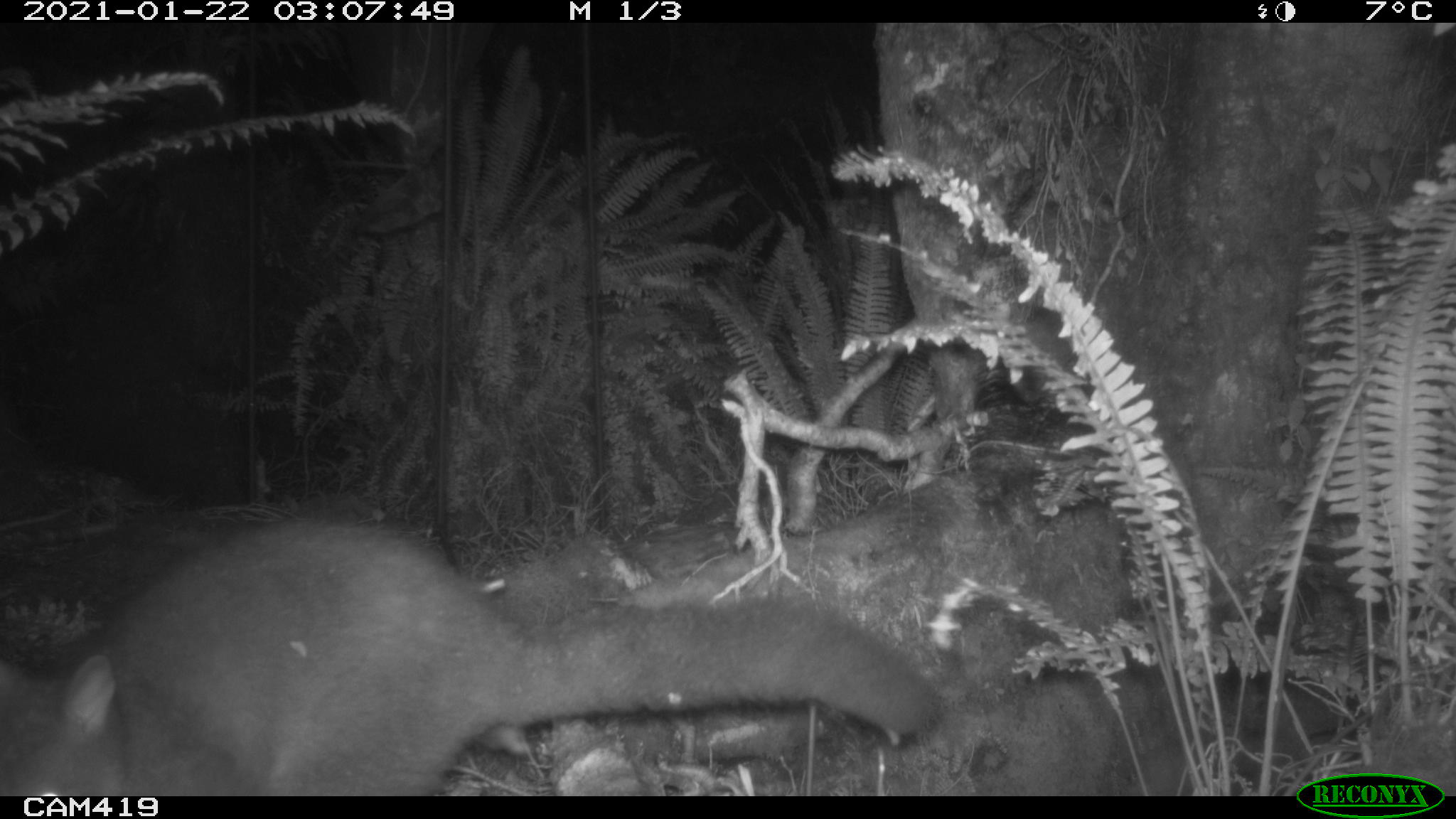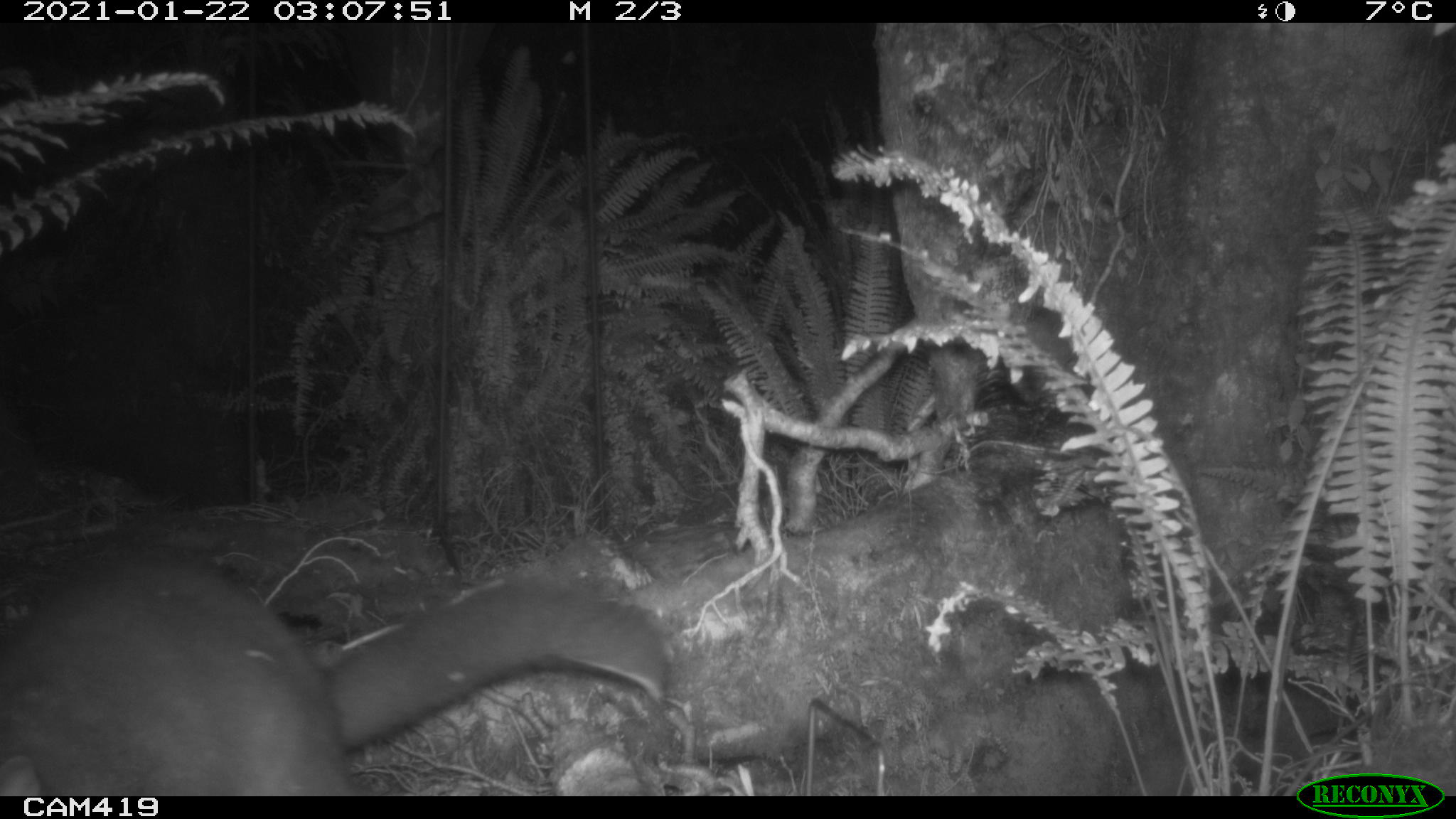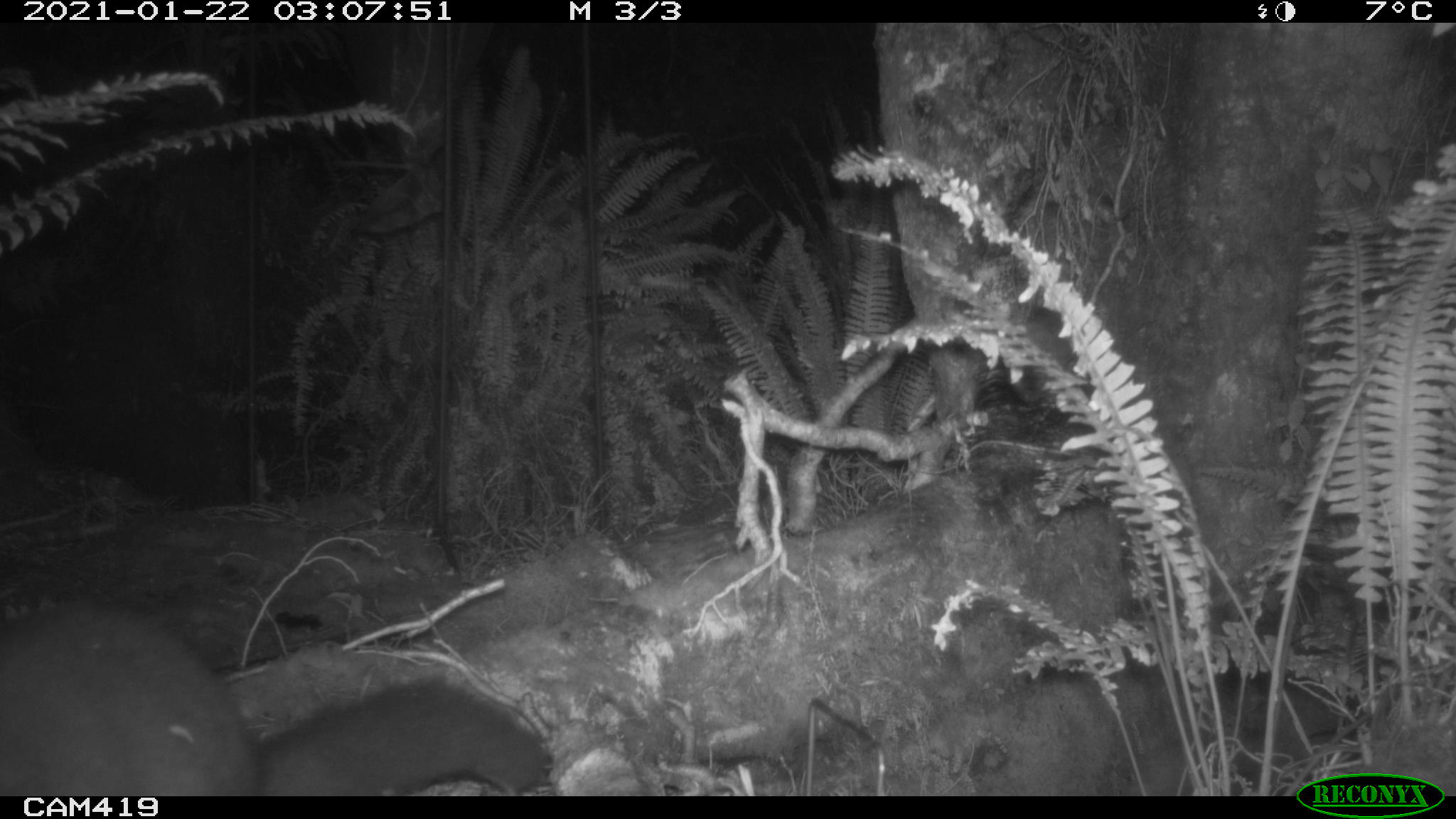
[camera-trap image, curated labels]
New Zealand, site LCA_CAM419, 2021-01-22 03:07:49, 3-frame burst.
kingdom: Animalia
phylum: Chordata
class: Mammalia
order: Diprotodontia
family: Phalangeridae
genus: Trichosurus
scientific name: Trichosurus vulpecula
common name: common brushtail possum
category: possum